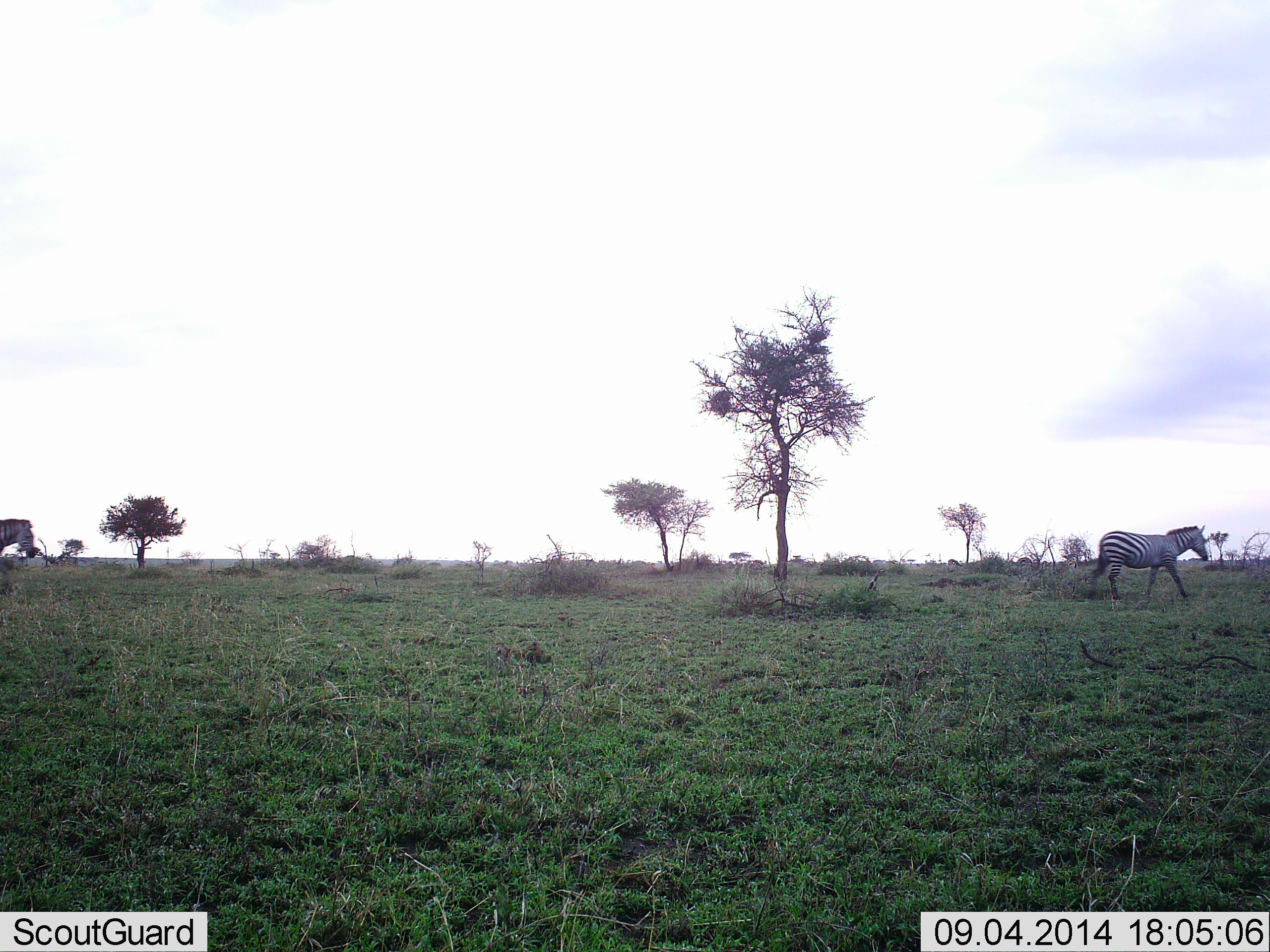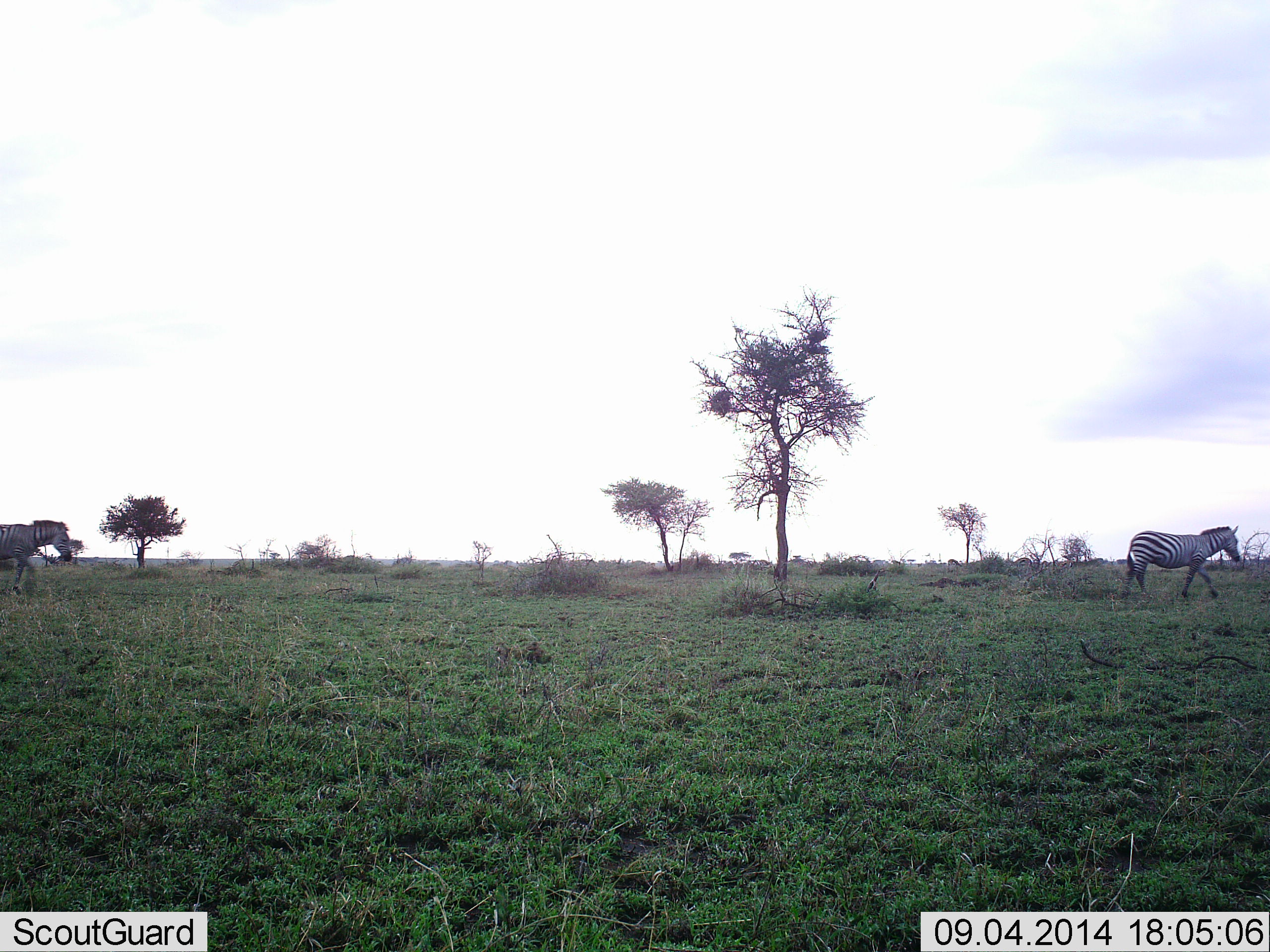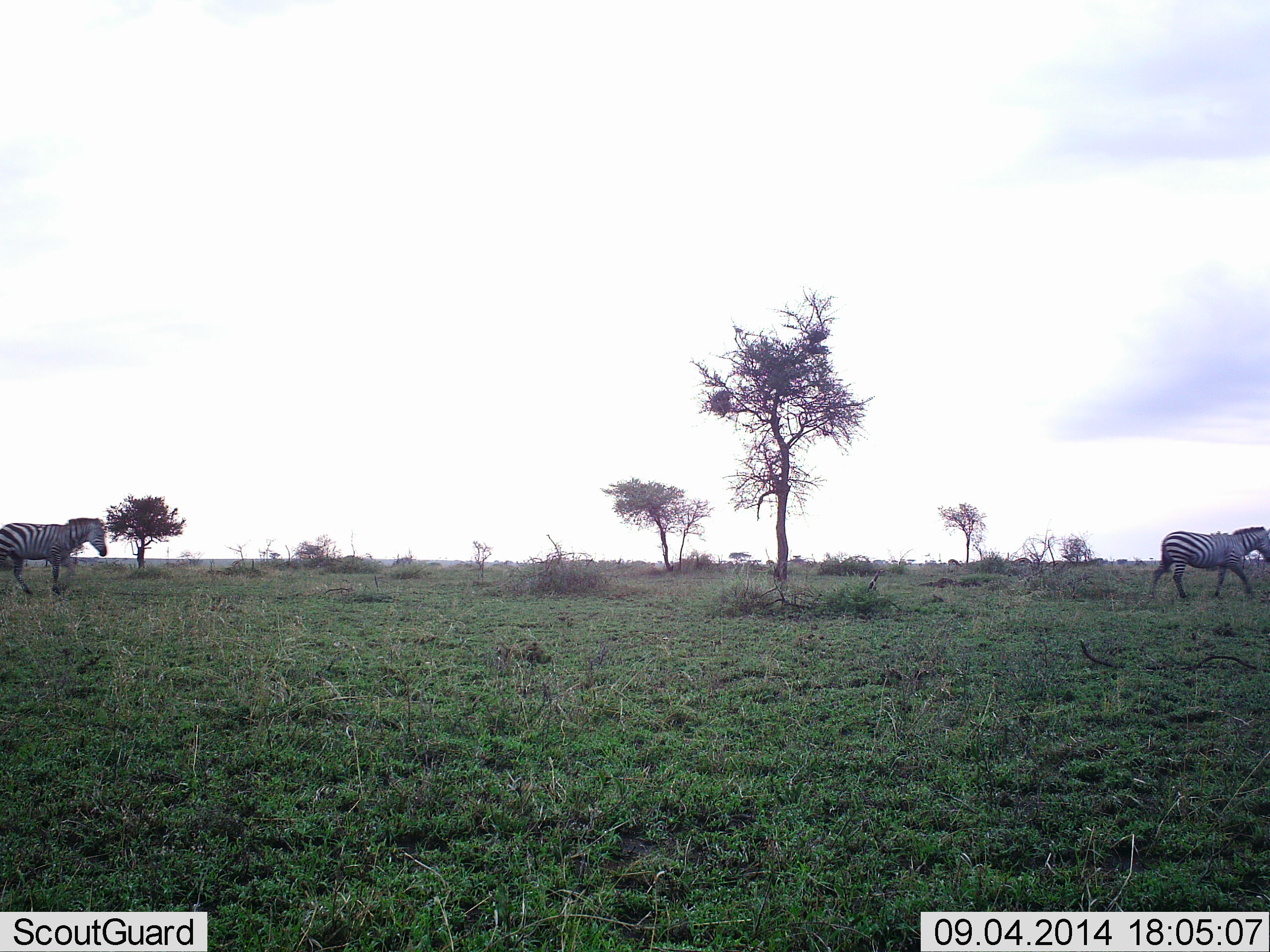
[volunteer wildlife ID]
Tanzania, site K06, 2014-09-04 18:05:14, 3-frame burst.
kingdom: Animalia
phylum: Chordata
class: Mammalia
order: Perissodactyla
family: Equidae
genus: Equus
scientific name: Equus quagga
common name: plains zebra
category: zebra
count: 2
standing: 0%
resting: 0%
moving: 100%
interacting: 0%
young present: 0%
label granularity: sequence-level